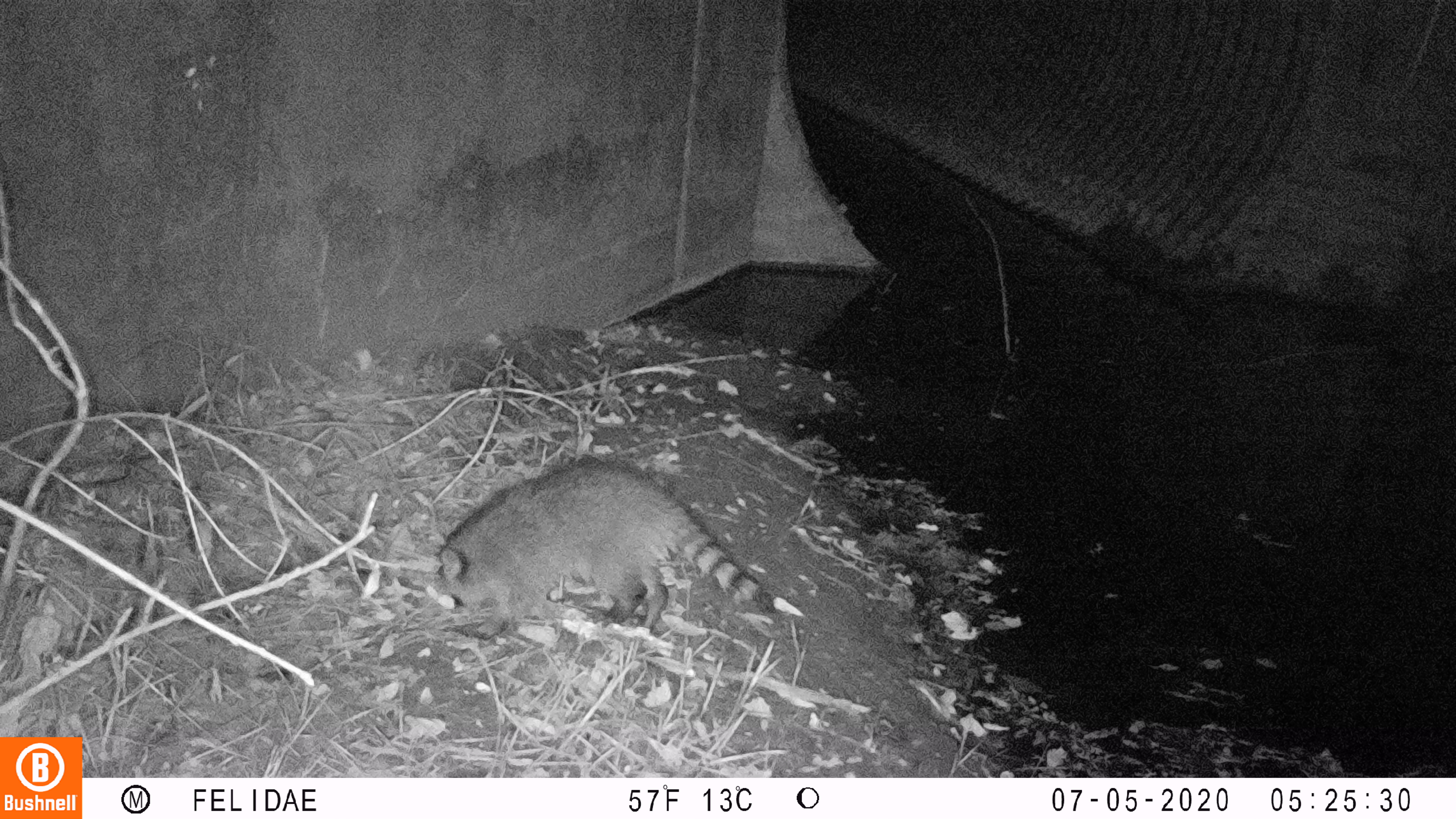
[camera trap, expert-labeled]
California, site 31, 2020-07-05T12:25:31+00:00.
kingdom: Animalia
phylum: Chordata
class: Mammalia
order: Carnivora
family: Procyonidae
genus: Procyon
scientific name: Procyon lotor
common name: raccoon